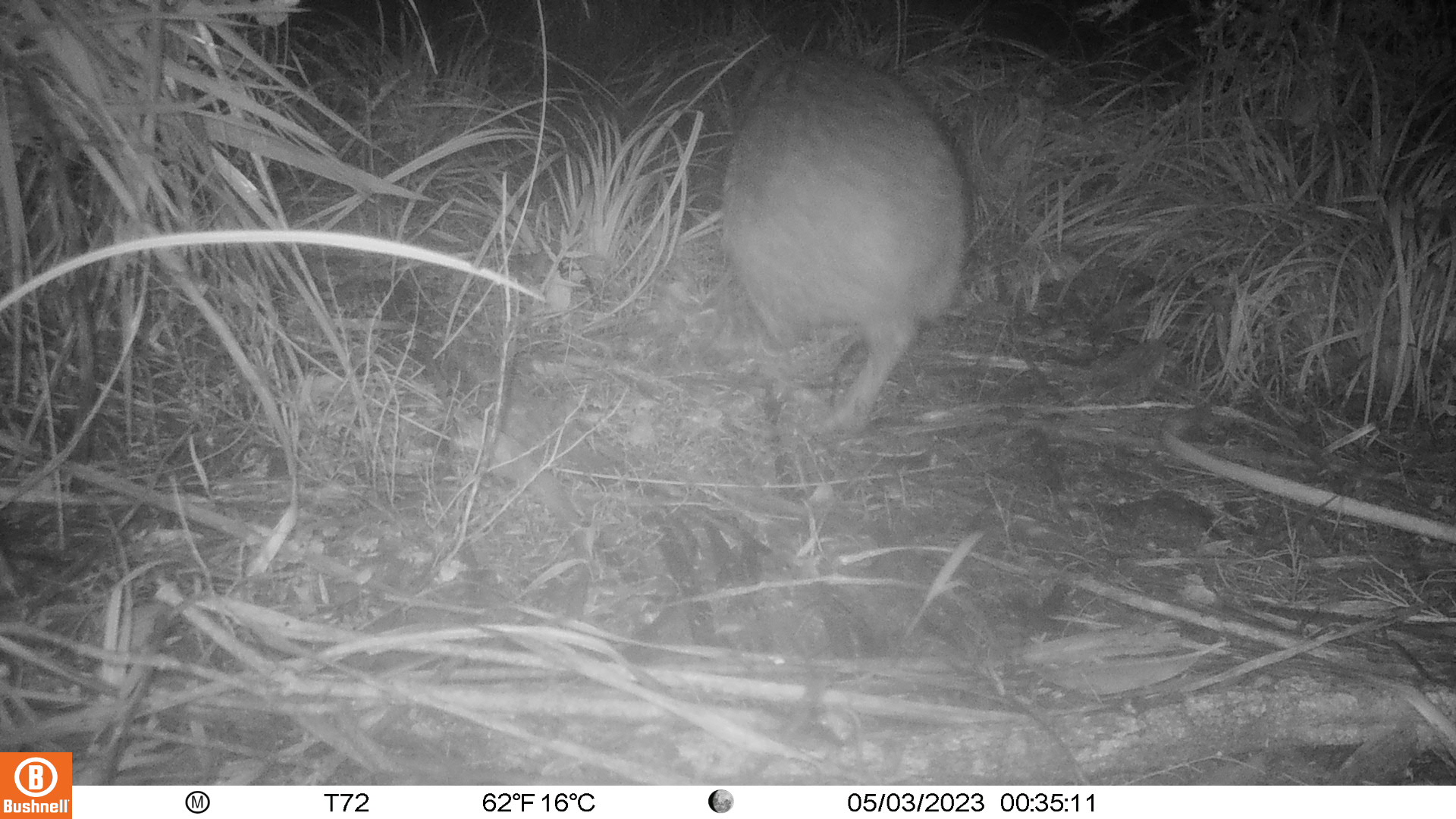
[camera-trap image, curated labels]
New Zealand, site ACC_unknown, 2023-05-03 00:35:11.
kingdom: Animalia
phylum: Chordata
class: Aves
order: Apterygiformes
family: Apterygidae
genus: Apteryx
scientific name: Apteryx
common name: kiwi